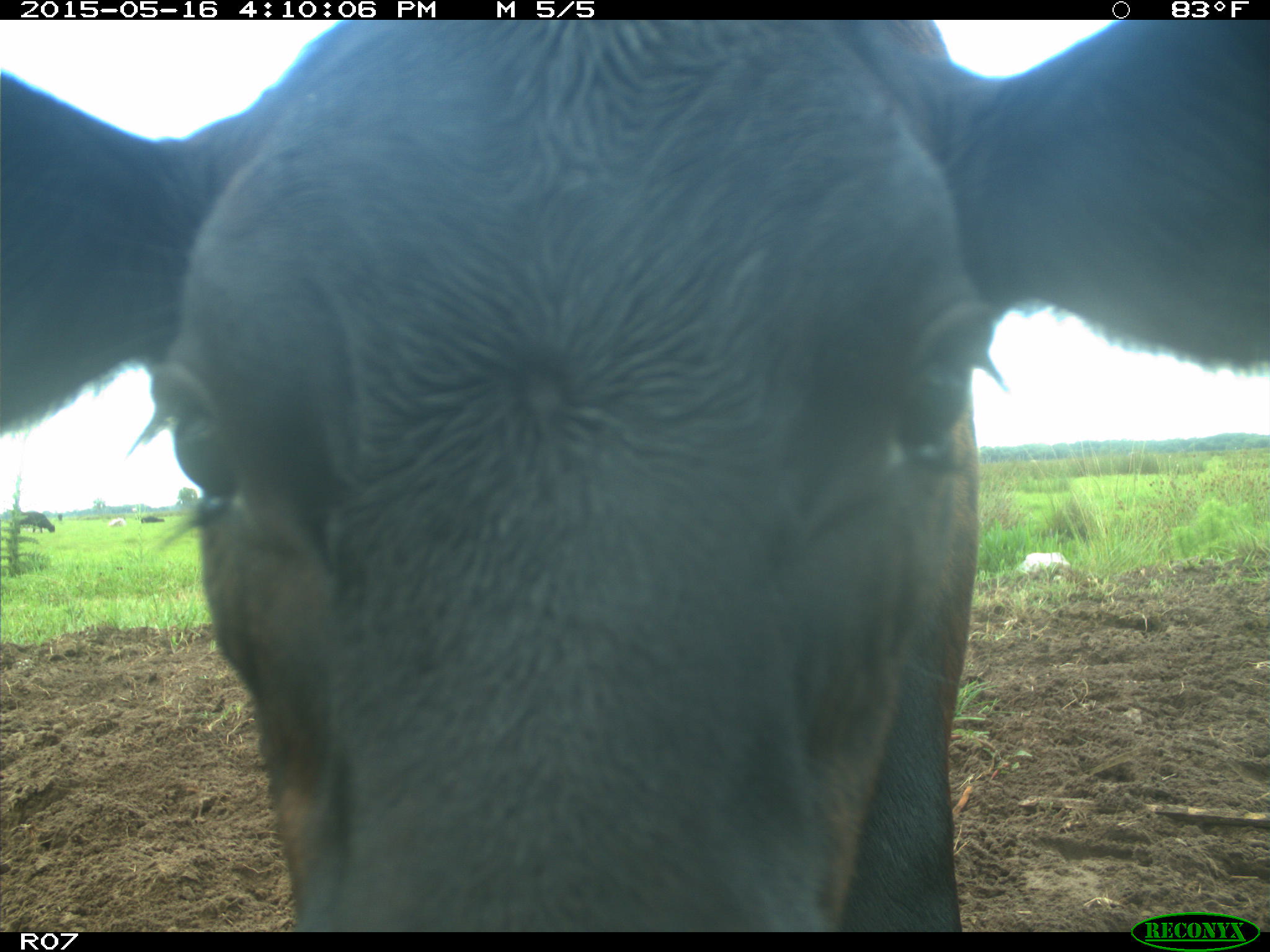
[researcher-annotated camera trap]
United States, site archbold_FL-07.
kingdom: Animalia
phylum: Chordata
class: Mammalia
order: Artiodactyla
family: Bovidae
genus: Bos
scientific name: Bos taurus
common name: domestic cow